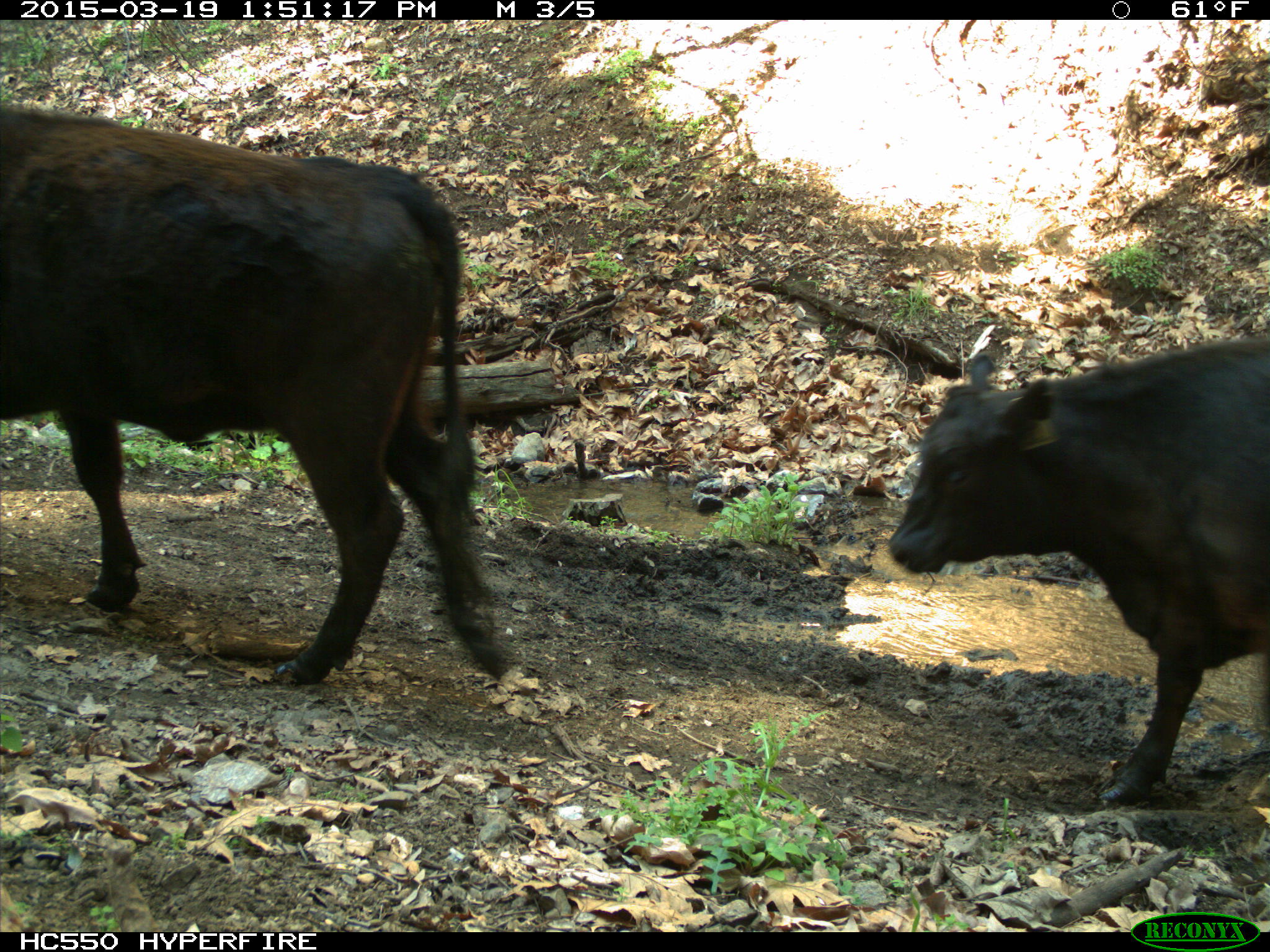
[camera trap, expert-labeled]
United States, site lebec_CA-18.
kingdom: Animalia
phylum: Chordata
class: Mammalia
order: Artiodactyla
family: Bovidae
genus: Bos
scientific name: Bos taurus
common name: domestic cow